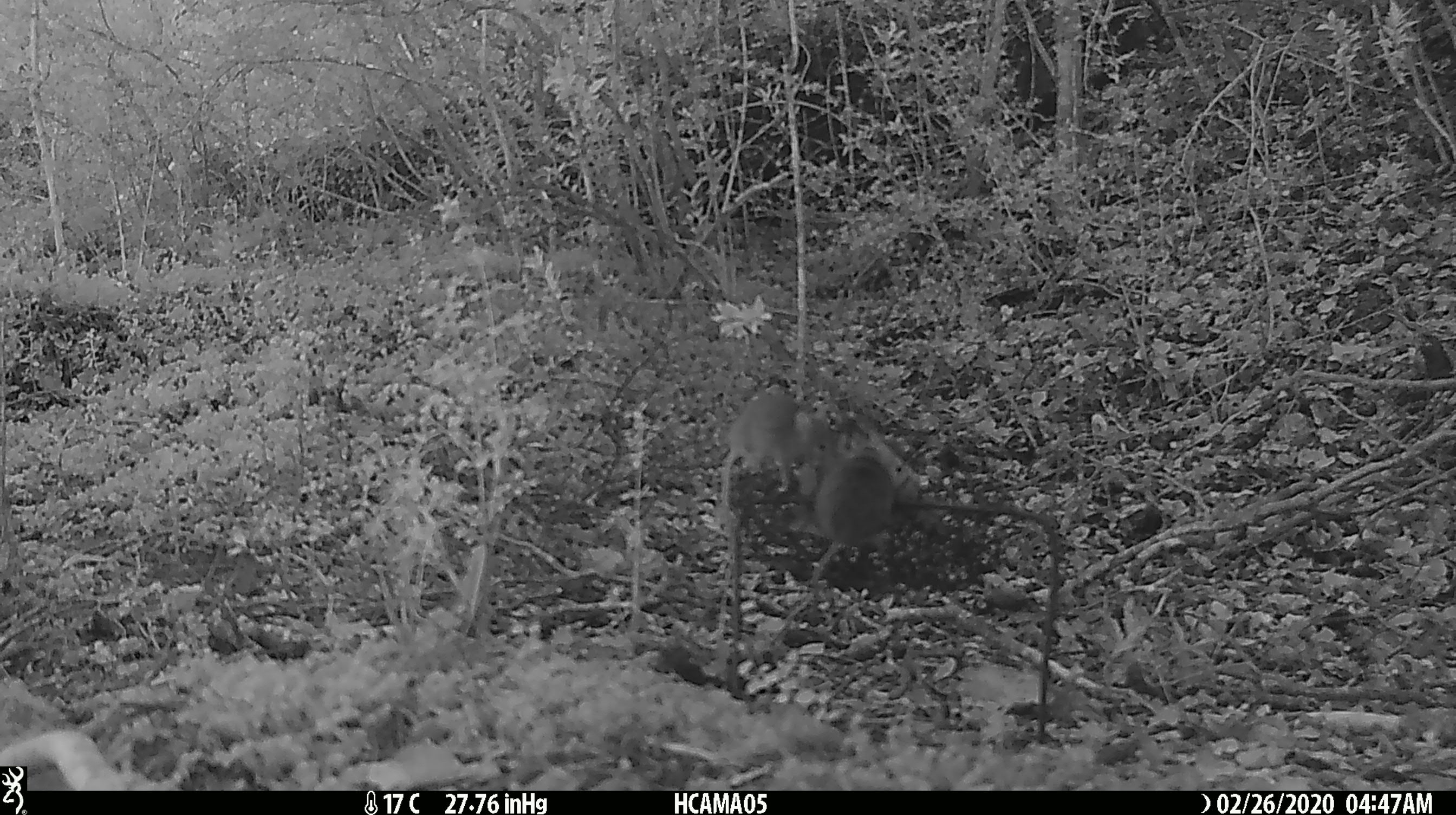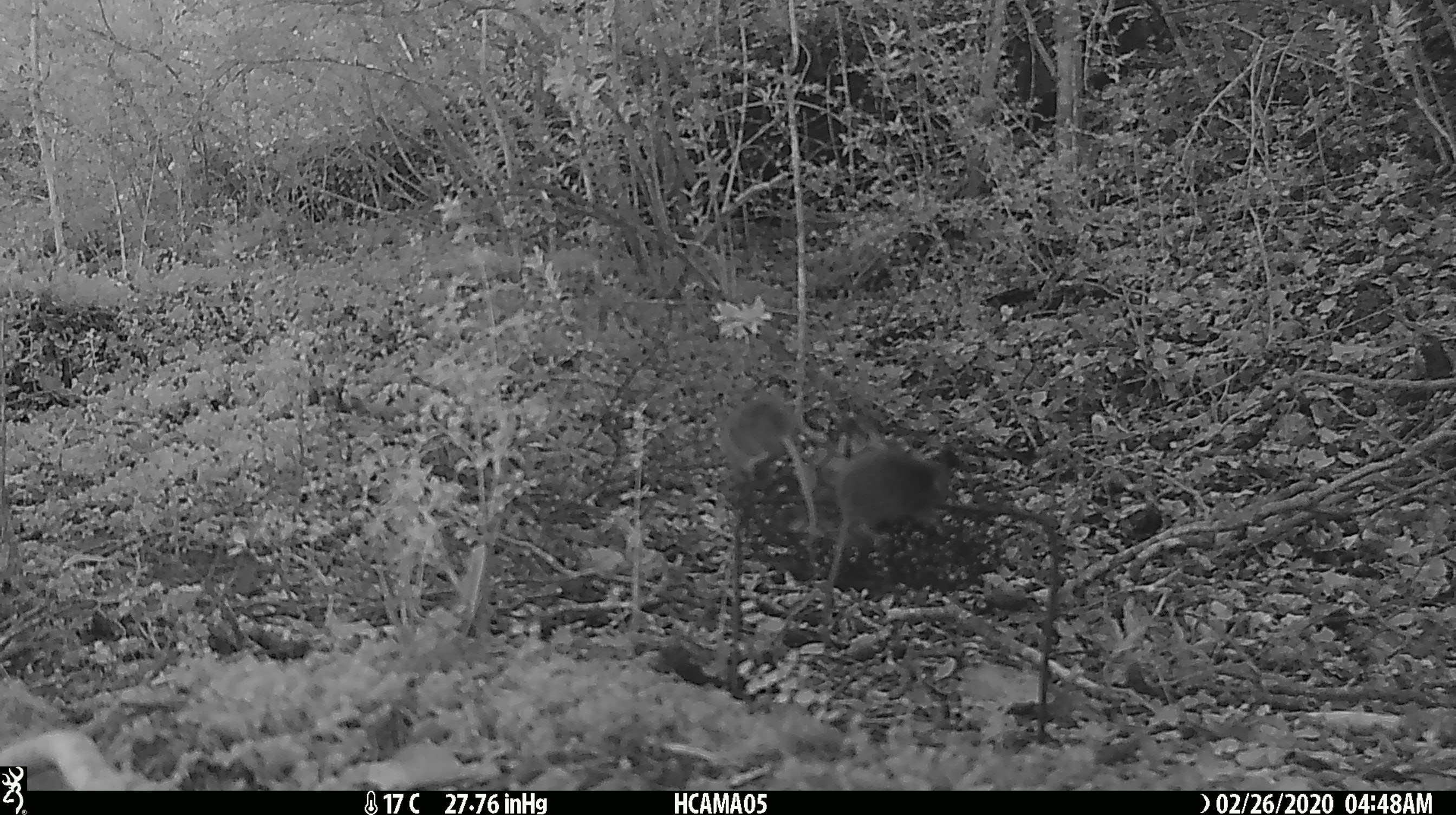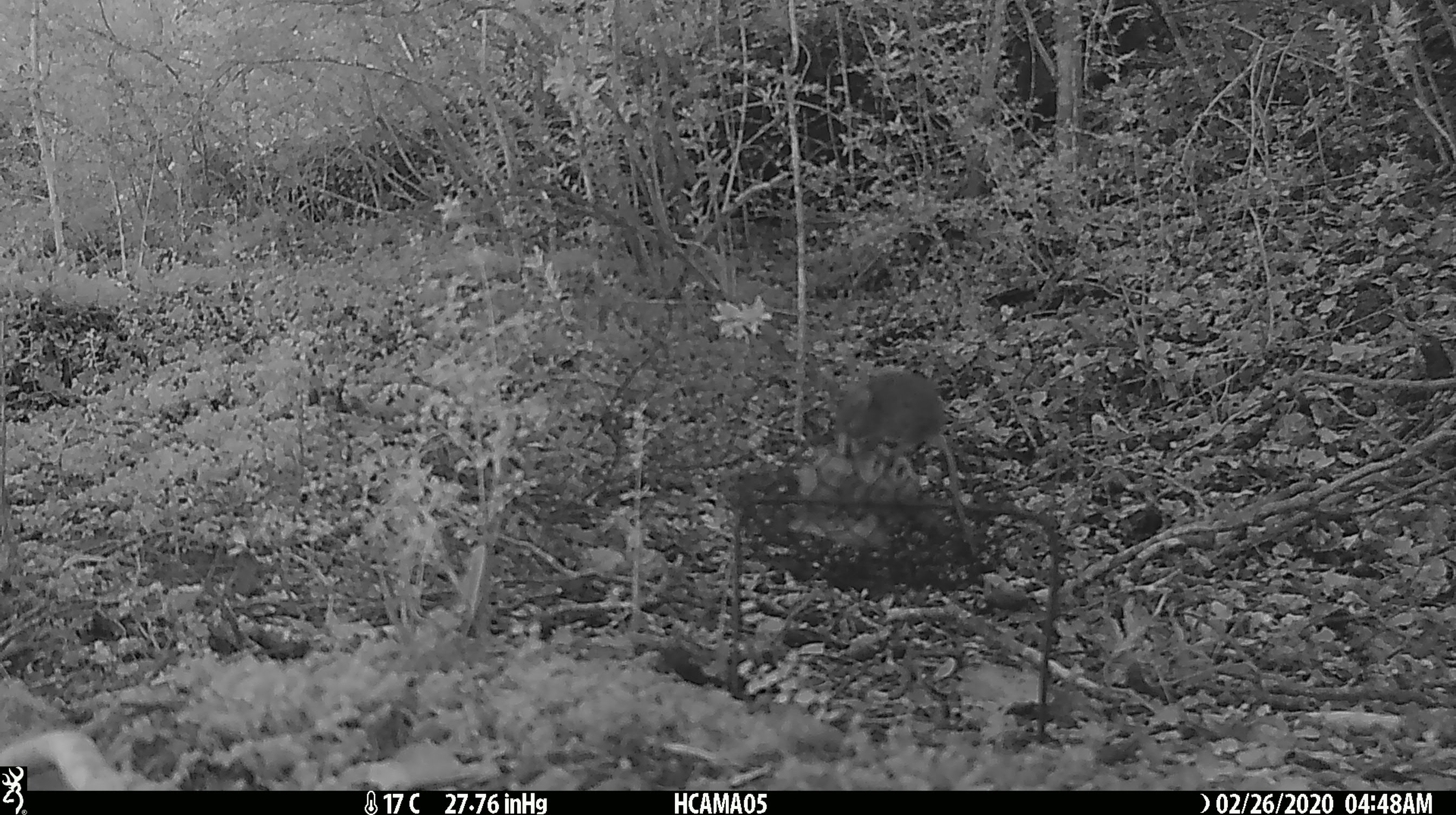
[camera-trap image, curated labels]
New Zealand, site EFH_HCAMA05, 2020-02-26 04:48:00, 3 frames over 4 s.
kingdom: Animalia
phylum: Chordata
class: Mammalia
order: Rodentia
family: Muridae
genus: Mus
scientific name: Mus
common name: mouse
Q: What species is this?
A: Mouse (Mus).